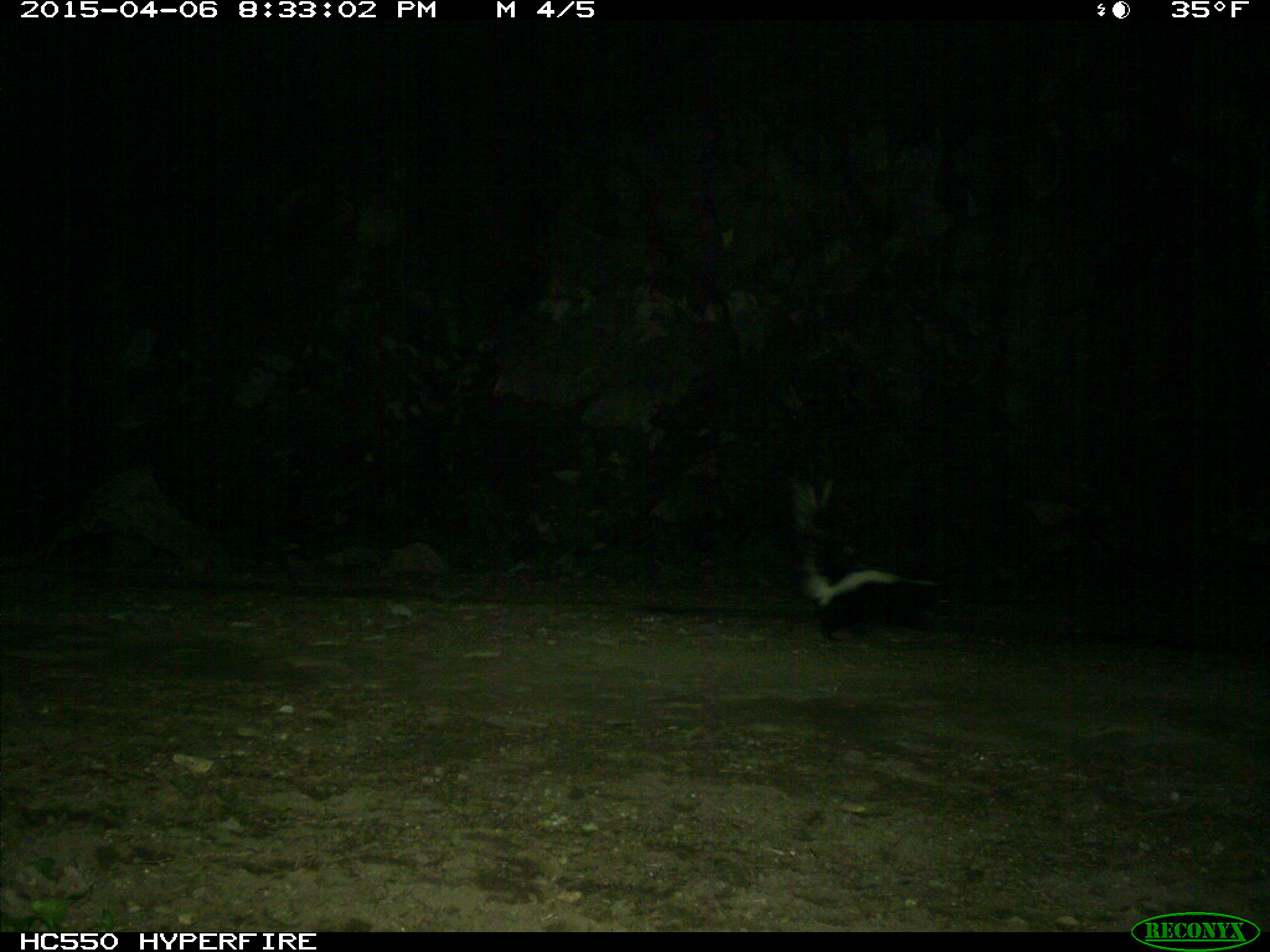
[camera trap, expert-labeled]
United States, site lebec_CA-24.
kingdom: Animalia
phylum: Chordata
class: Mammalia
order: Carnivora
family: Mephitidae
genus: Mephitis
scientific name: Mephitis mephitis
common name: striped skunk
Mephitis mephitis (striped skunk).